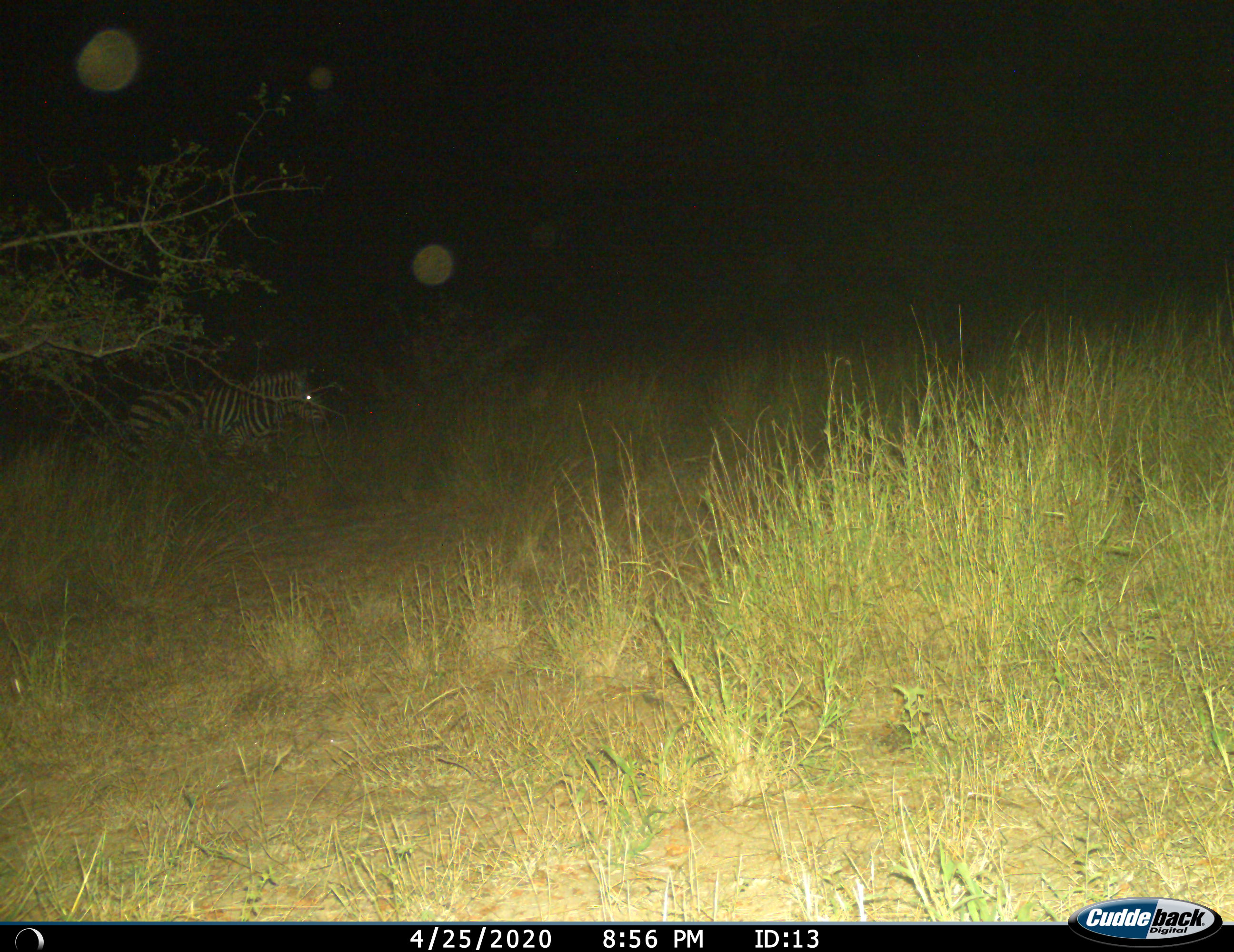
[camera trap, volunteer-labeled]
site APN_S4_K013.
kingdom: Animalia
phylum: Chordata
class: Mammalia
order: Perissodactyla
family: Equidae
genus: Equus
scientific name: Equus quagga burchellii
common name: burchell's zebra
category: zebraburchells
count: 1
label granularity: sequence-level